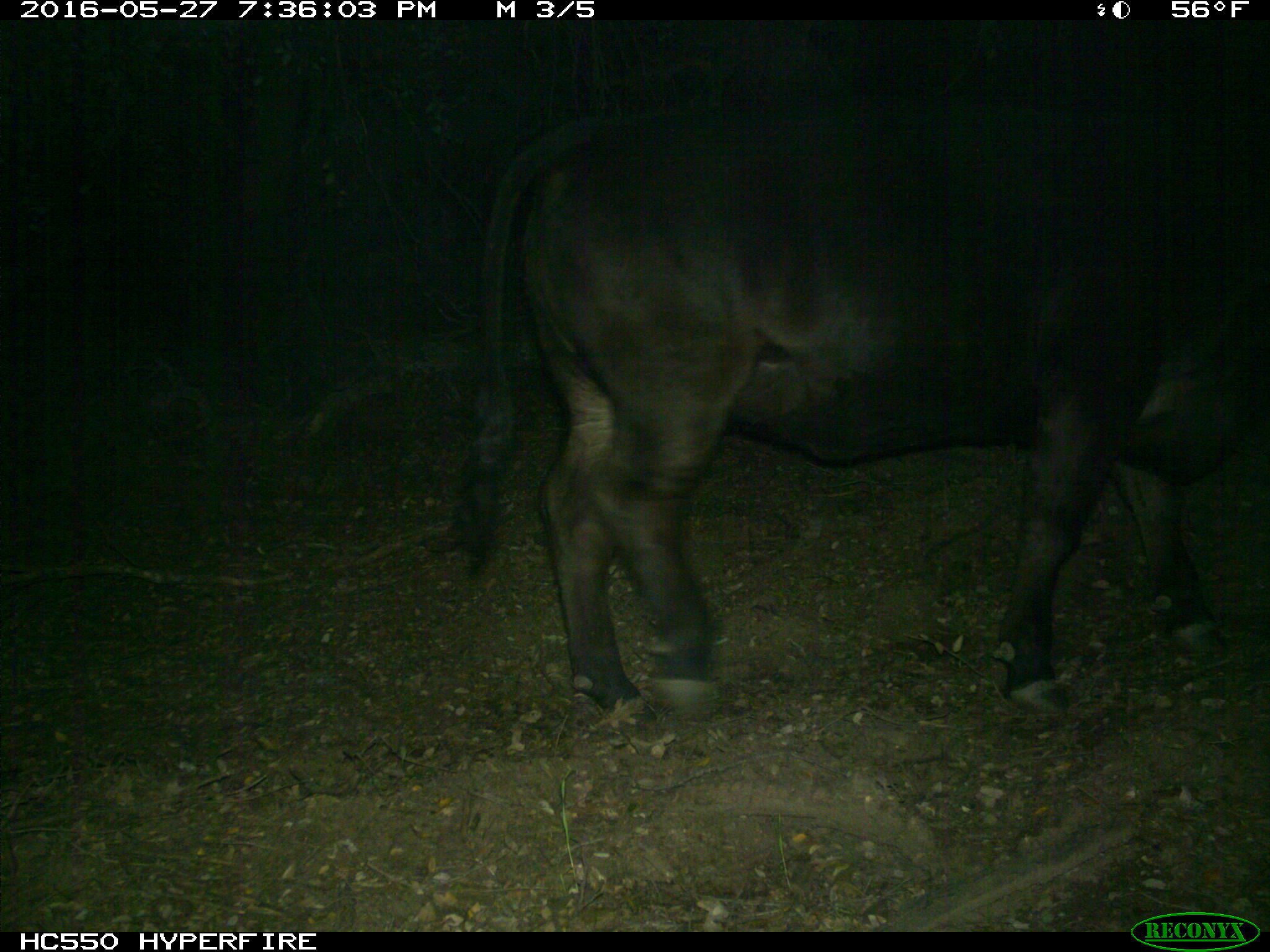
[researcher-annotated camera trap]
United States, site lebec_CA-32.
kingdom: Animalia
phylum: Chordata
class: Mammalia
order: Artiodactyla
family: Bovidae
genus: Bos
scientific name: Bos taurus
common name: domestic cow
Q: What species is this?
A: Bos taurus (domestic cow).